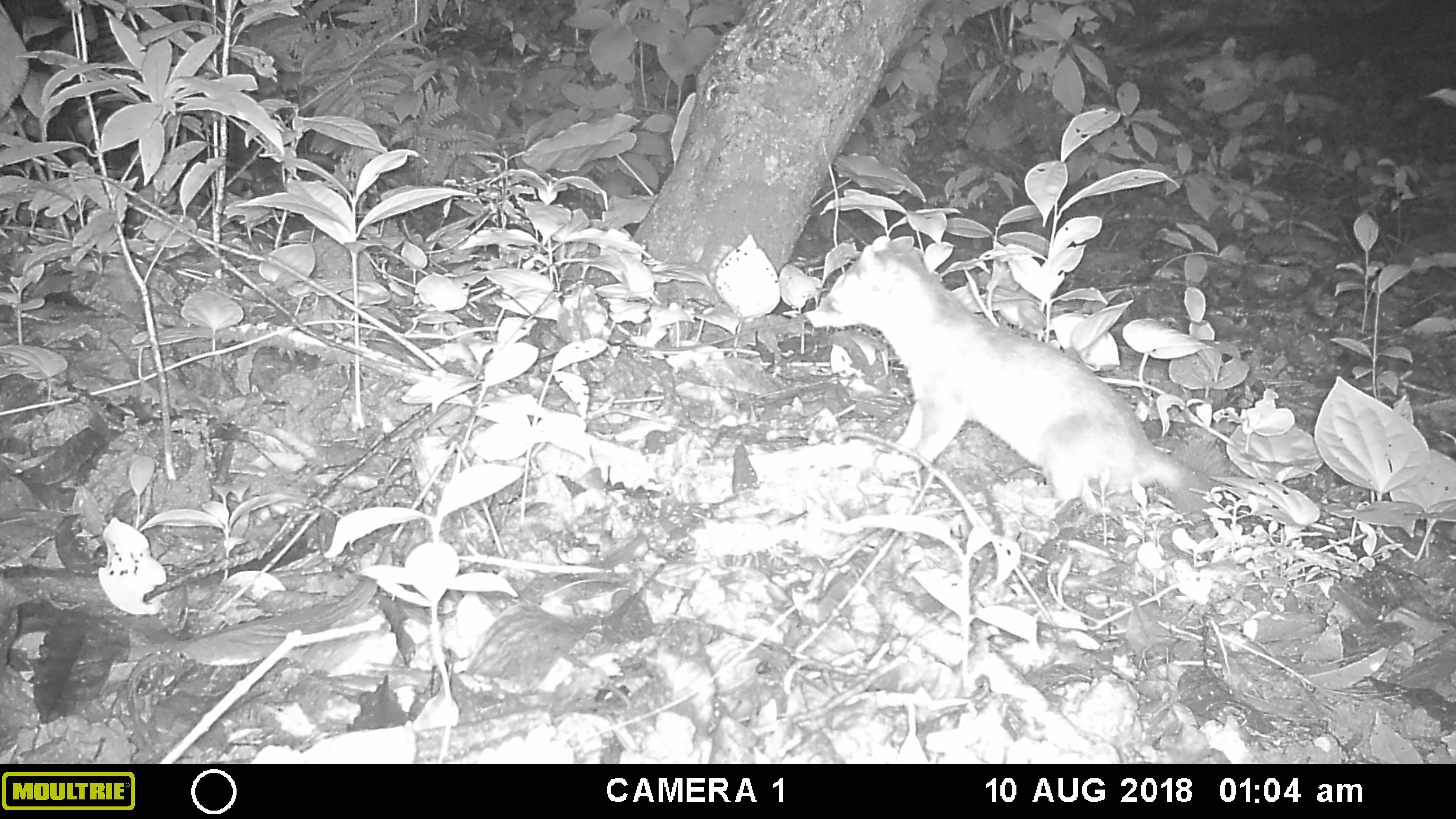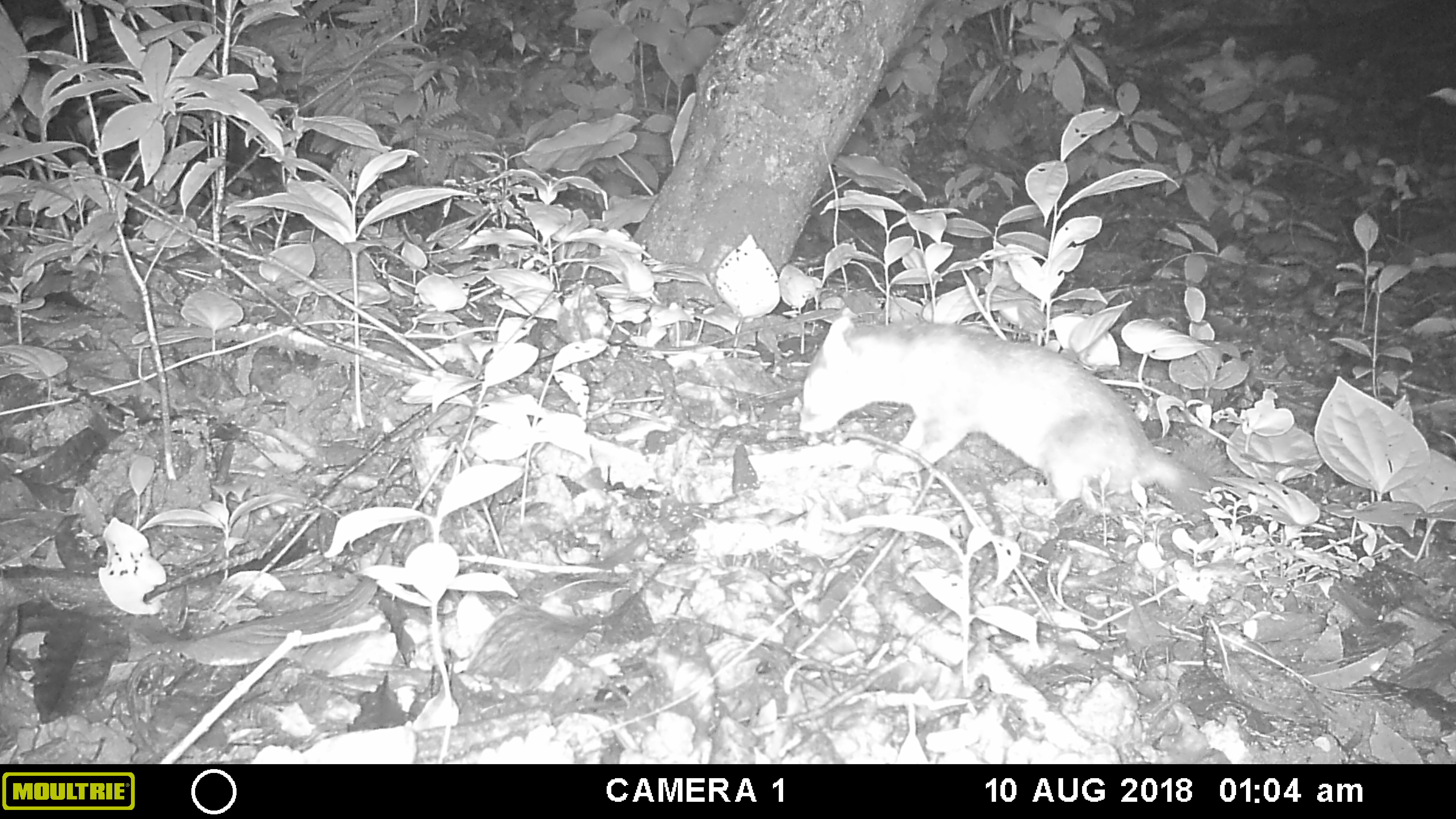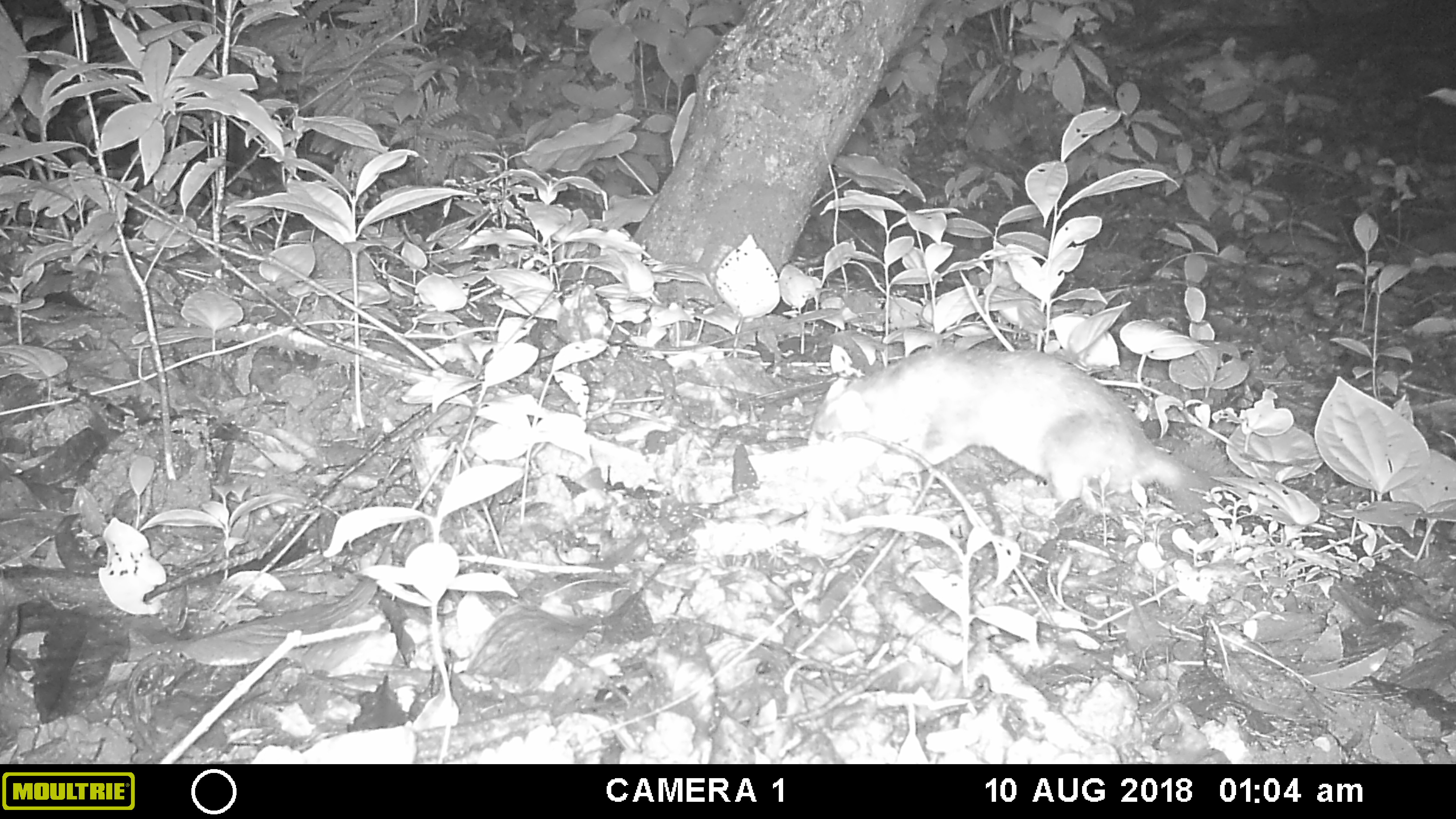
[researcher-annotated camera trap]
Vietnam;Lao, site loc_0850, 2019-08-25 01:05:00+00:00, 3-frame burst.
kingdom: Animalia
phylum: Chordata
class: Mammalia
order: Carnivora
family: Mustelidae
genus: Melogale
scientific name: Melogale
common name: ferret badger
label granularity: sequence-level